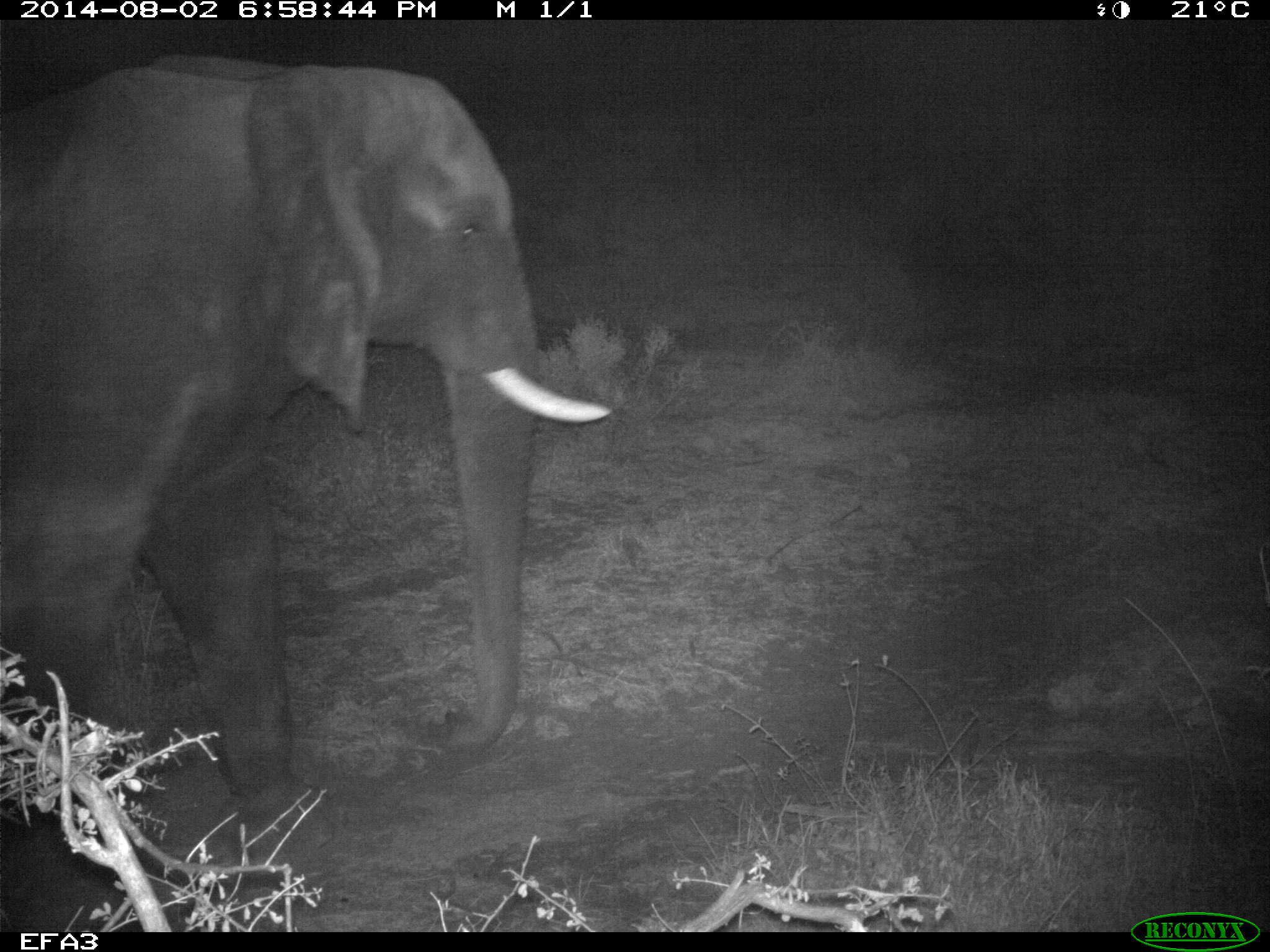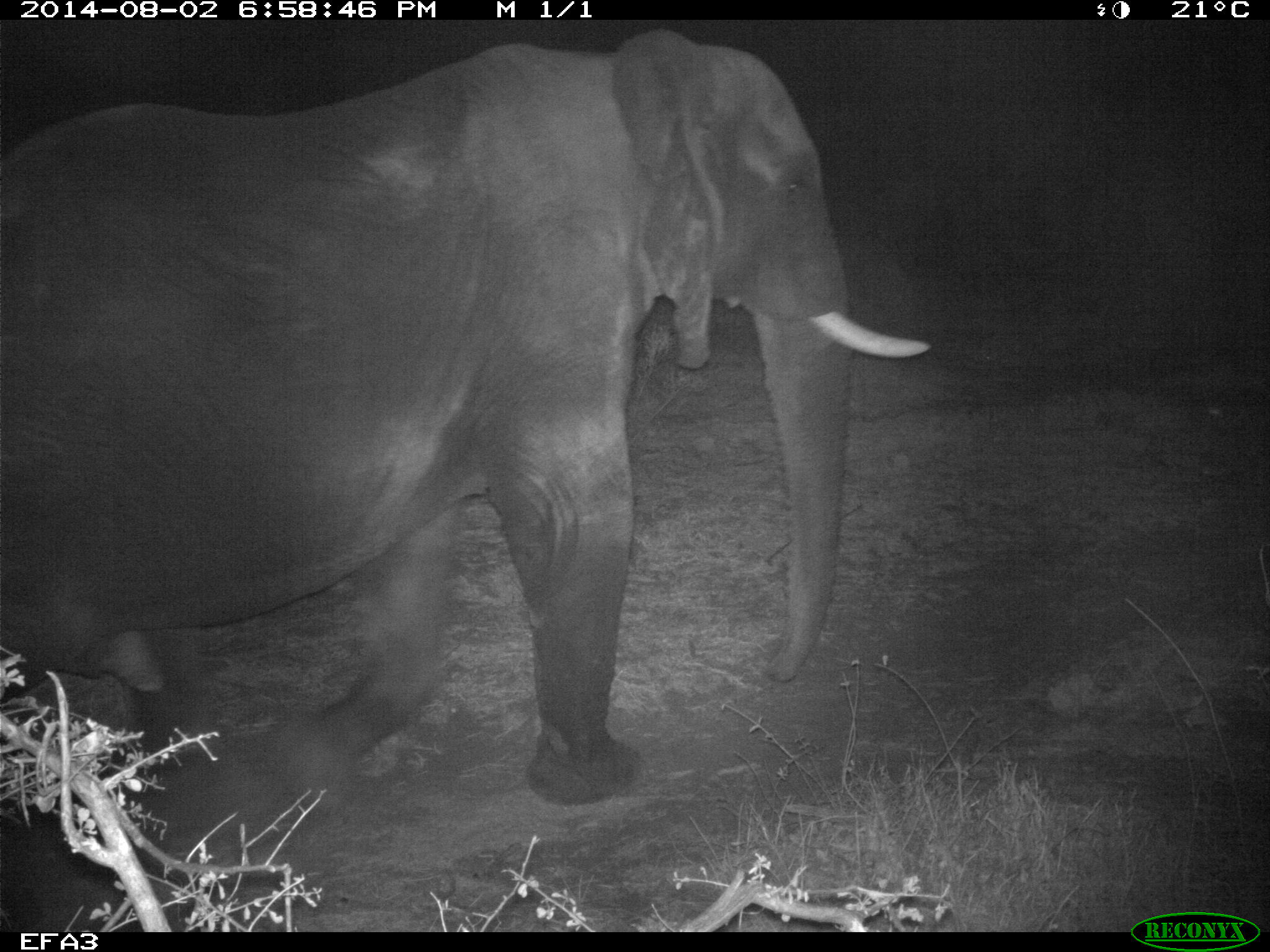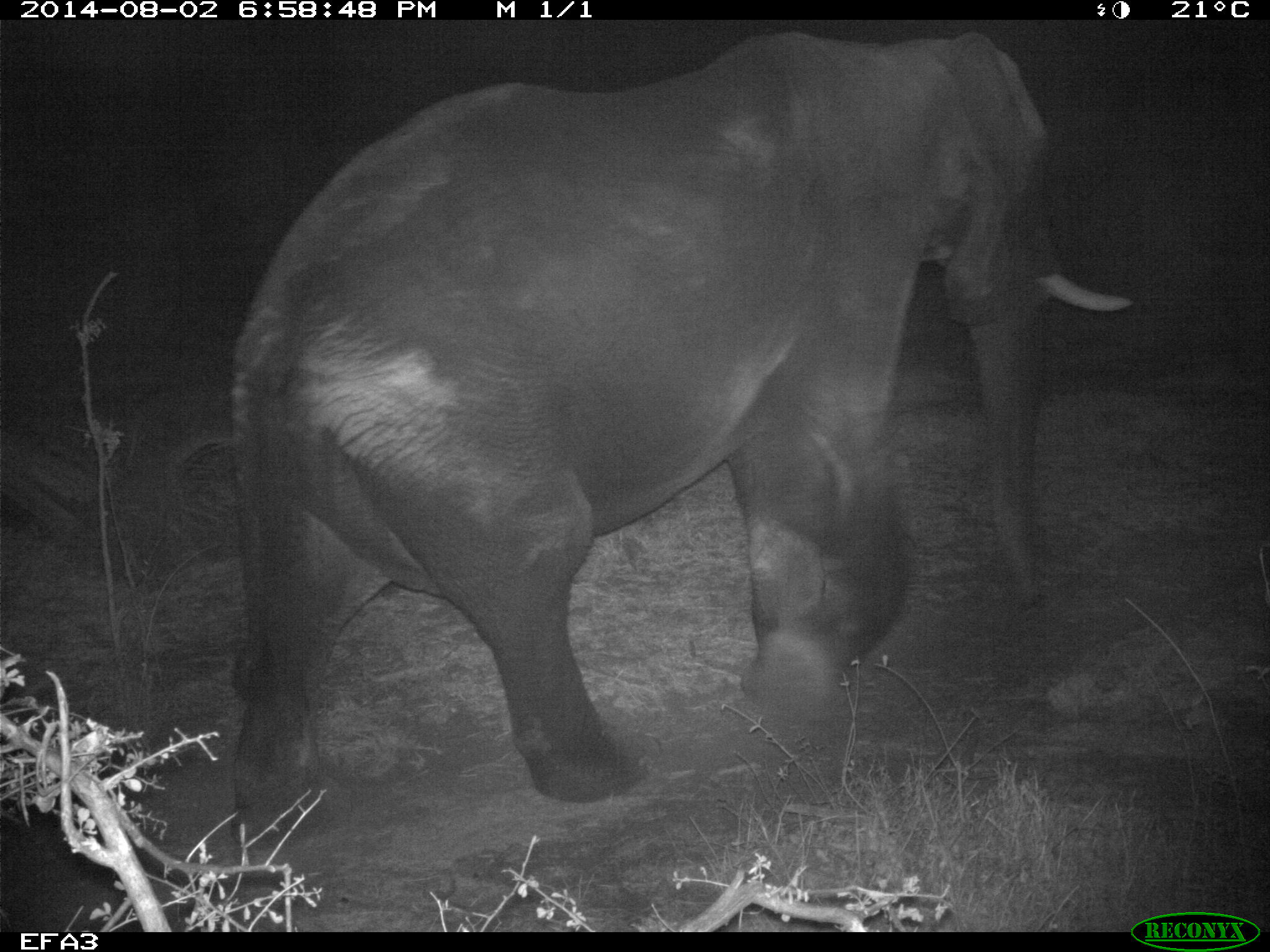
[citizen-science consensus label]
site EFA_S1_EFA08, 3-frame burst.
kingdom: Animalia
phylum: Chordata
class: Mammalia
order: Proboscidea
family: Elephantidae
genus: Loxodonta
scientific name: Loxodonta africana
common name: african bush elephant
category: elephant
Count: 1.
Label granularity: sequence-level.